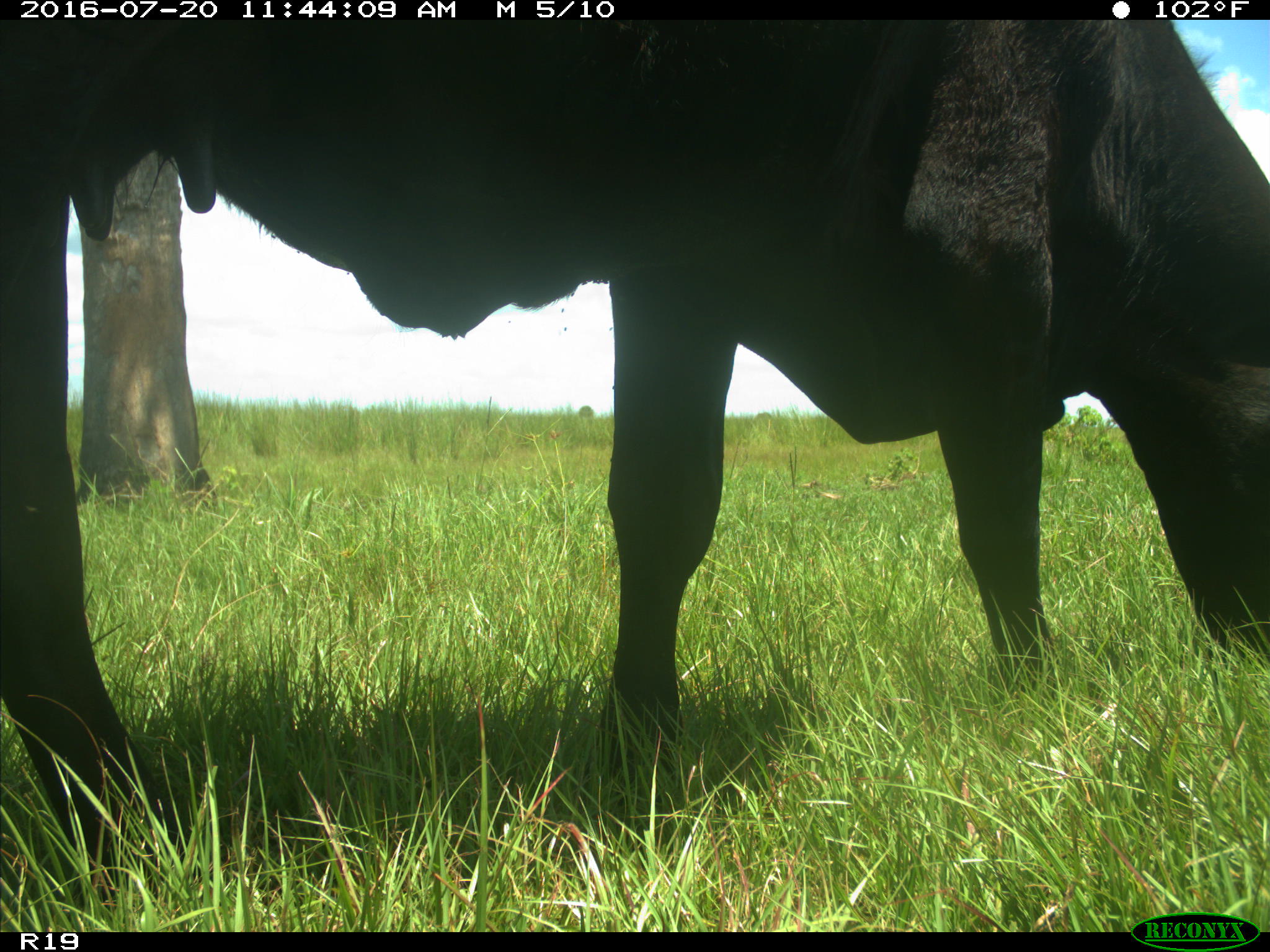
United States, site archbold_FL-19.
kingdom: Animalia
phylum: Chordata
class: Mammalia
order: Artiodactyla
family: Bovidae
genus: Bos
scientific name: Bos taurus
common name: domestic cow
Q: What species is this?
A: Bos taurus (domestic cow).